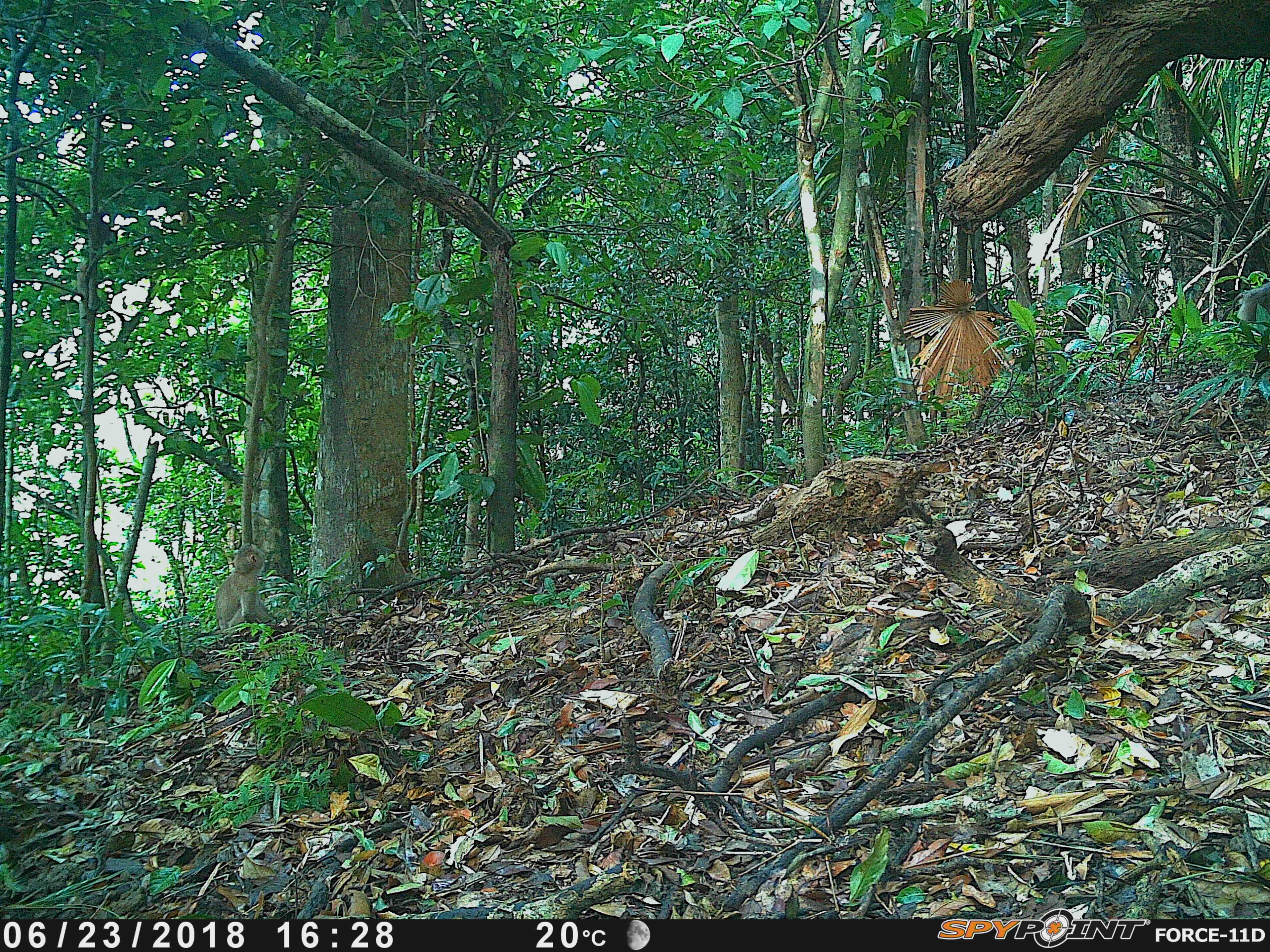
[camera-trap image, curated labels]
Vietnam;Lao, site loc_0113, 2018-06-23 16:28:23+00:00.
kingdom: Animalia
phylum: Chordata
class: Mammalia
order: Primates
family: Cercopithecidae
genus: Macaca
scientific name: Macaca nemestrina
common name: pig-tailed macaque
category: pig tailed macaque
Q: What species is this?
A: Pig tailed macaque (pig-tailed macaque) (Macaca nemestrina).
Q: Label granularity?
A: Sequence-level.